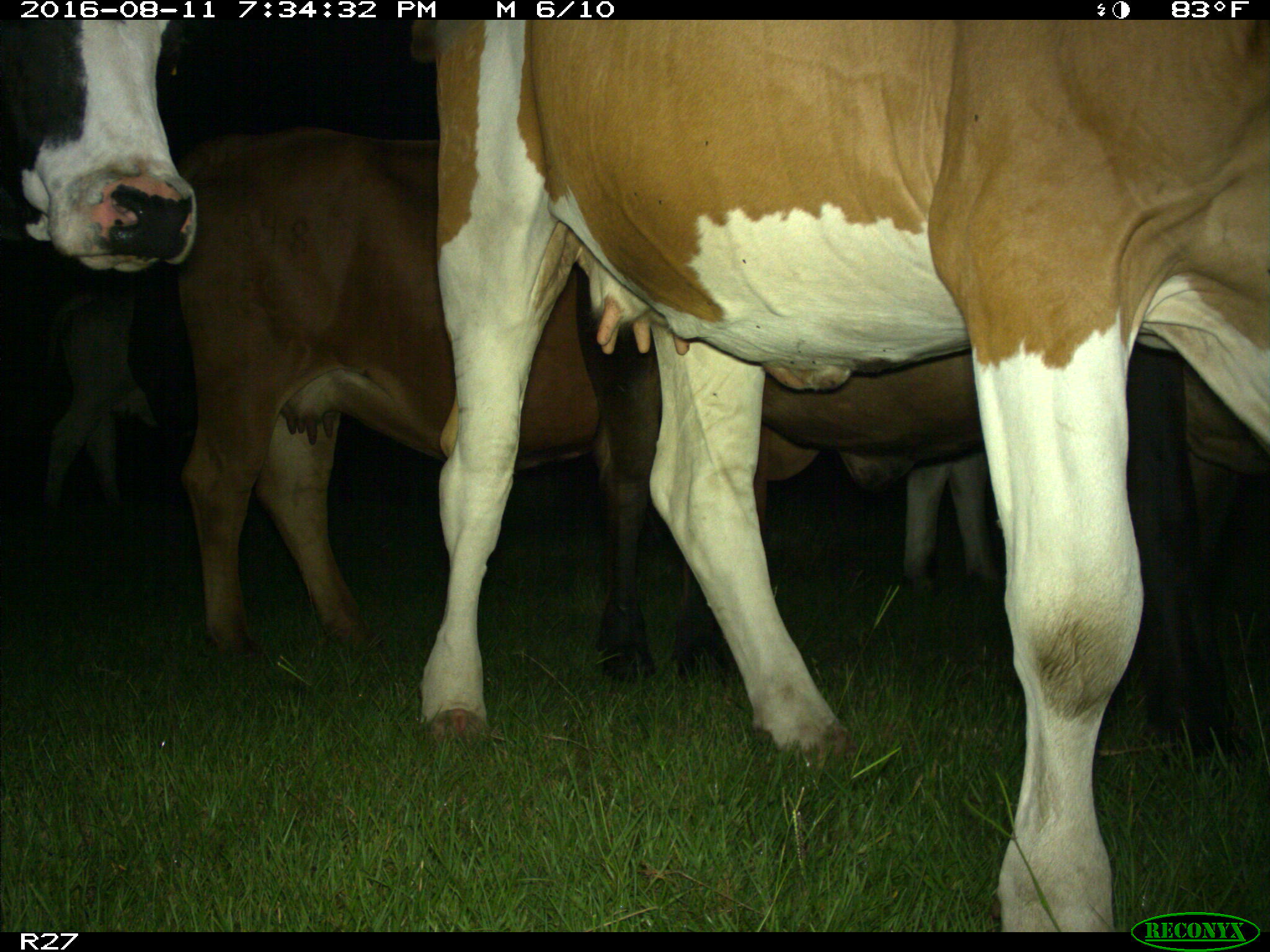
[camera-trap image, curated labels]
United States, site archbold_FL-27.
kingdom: Animalia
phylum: Chordata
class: Mammalia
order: Artiodactyla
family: Bovidae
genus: Bos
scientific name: Bos taurus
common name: domestic cow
Bos taurus (domestic cow).